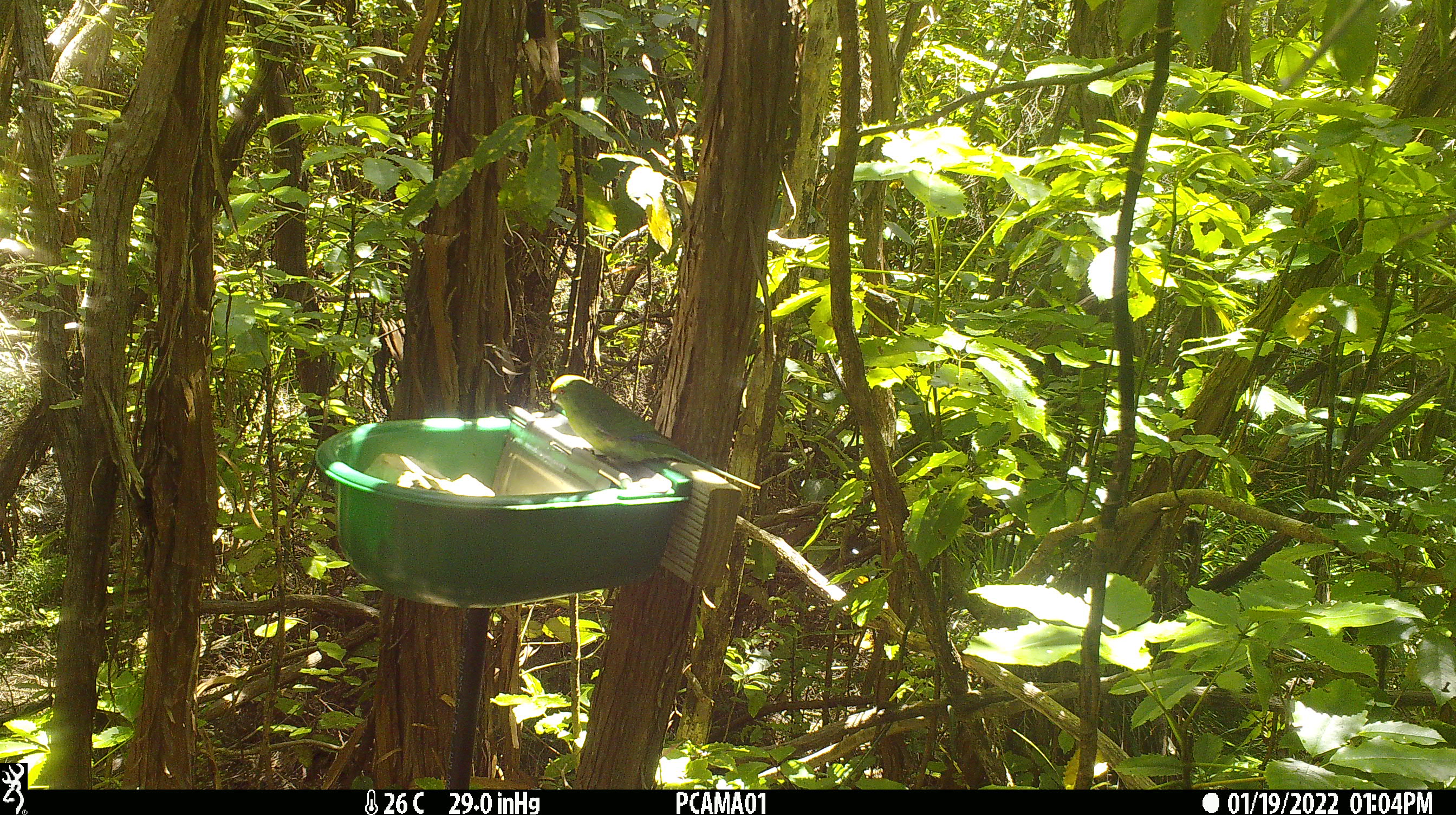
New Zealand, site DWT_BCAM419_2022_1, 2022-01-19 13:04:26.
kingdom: Animalia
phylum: Chordata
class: Aves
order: Psittaciformes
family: Psittaculidae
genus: Cyanoramphus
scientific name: Cyanoramphus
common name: parakeet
Parakeet (Cyanoramphus).